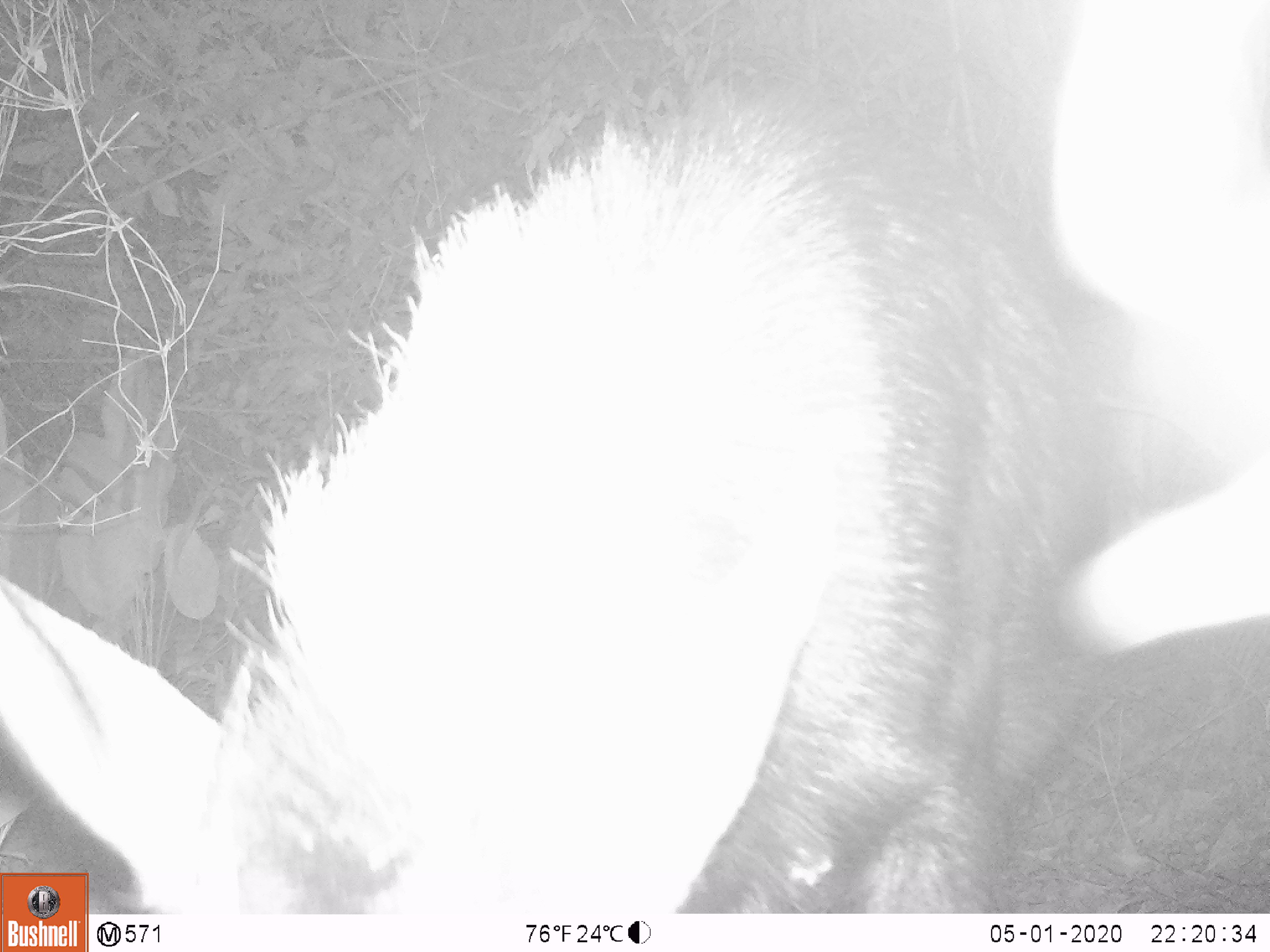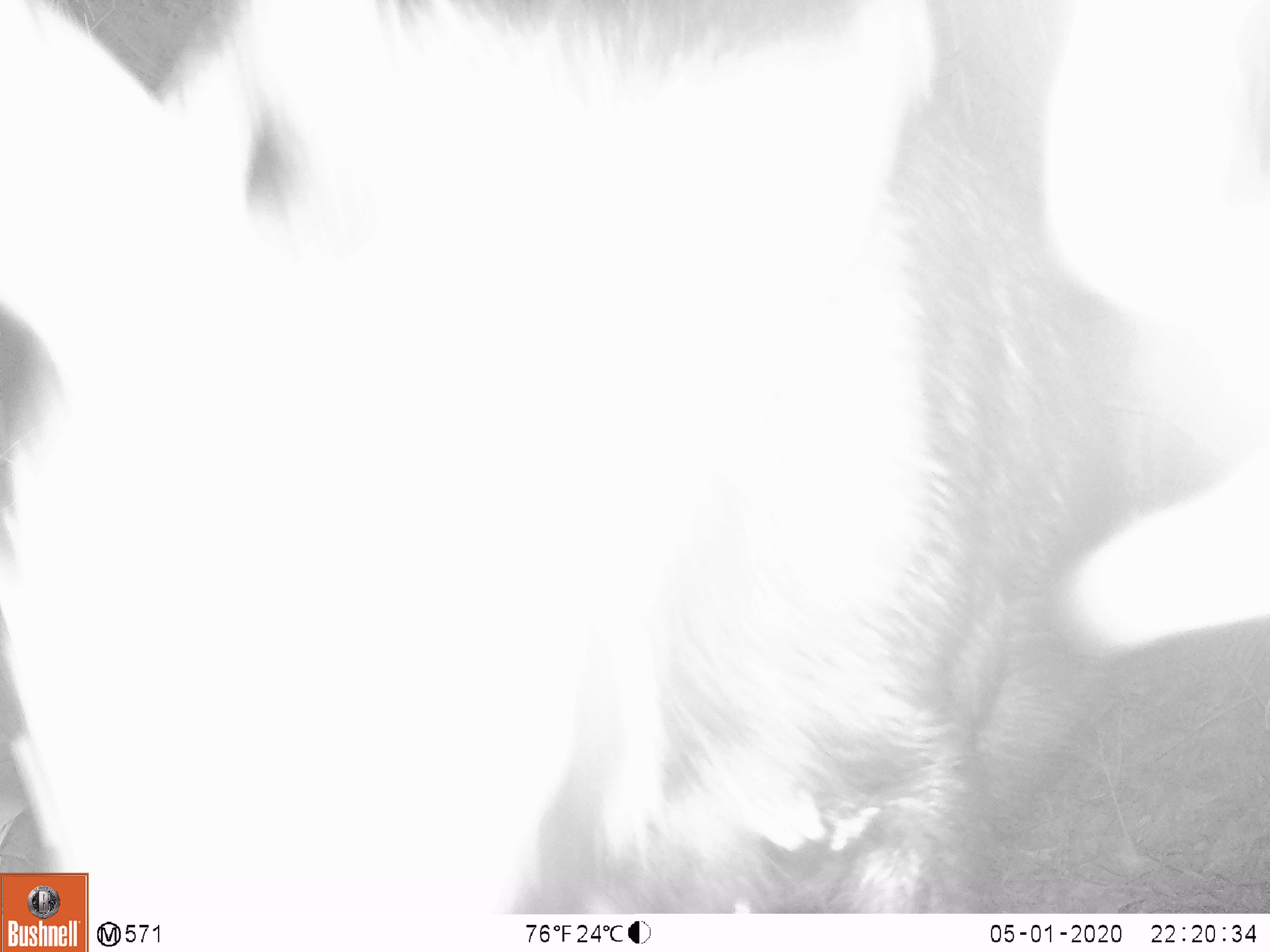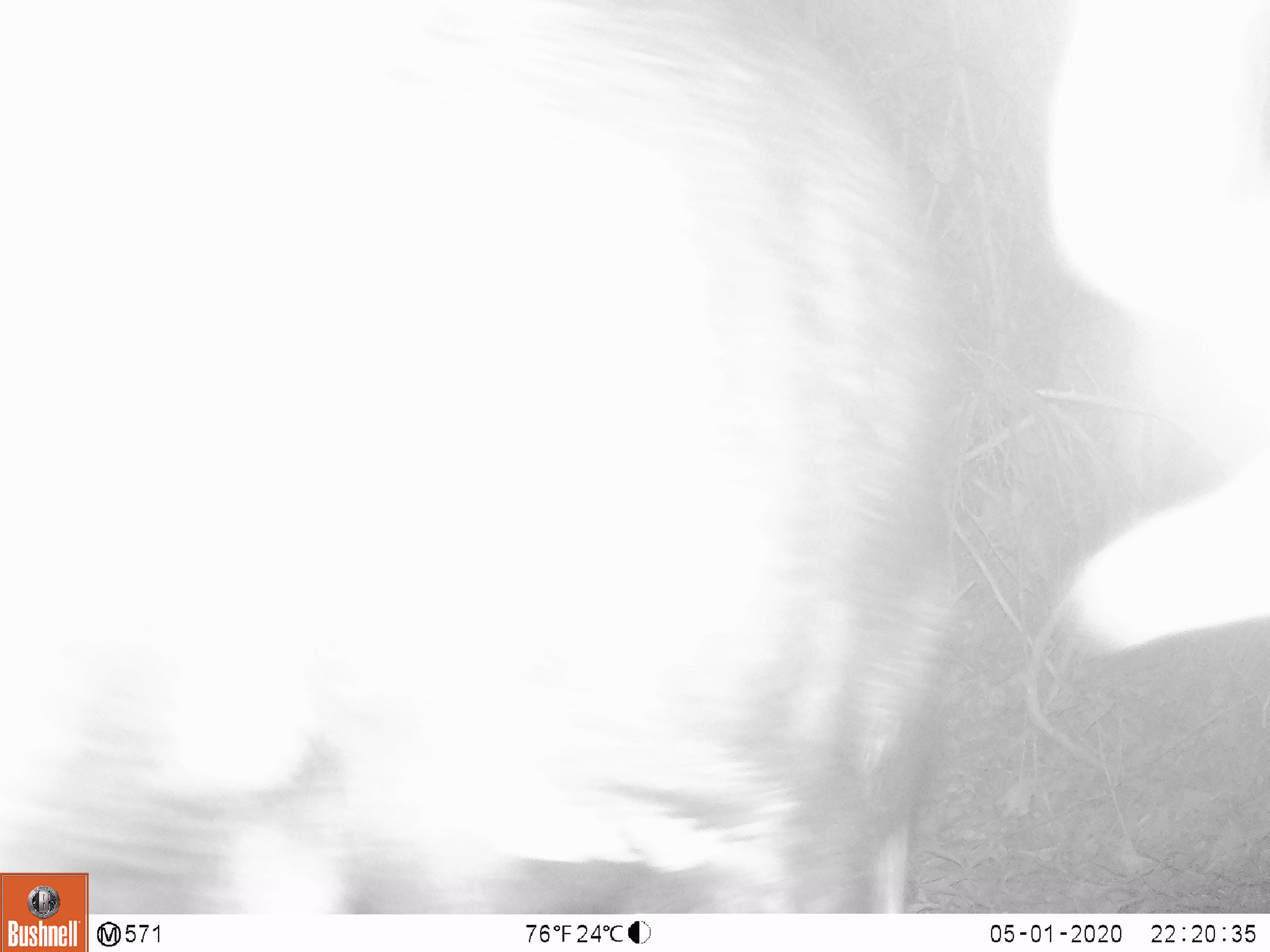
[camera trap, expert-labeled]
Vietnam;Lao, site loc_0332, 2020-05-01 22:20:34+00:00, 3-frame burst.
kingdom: Animalia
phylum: Chordata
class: Mammalia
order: Artiodactyla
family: Bovidae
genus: Capricornis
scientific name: Capricornis sumatraensis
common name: chinese serow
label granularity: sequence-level